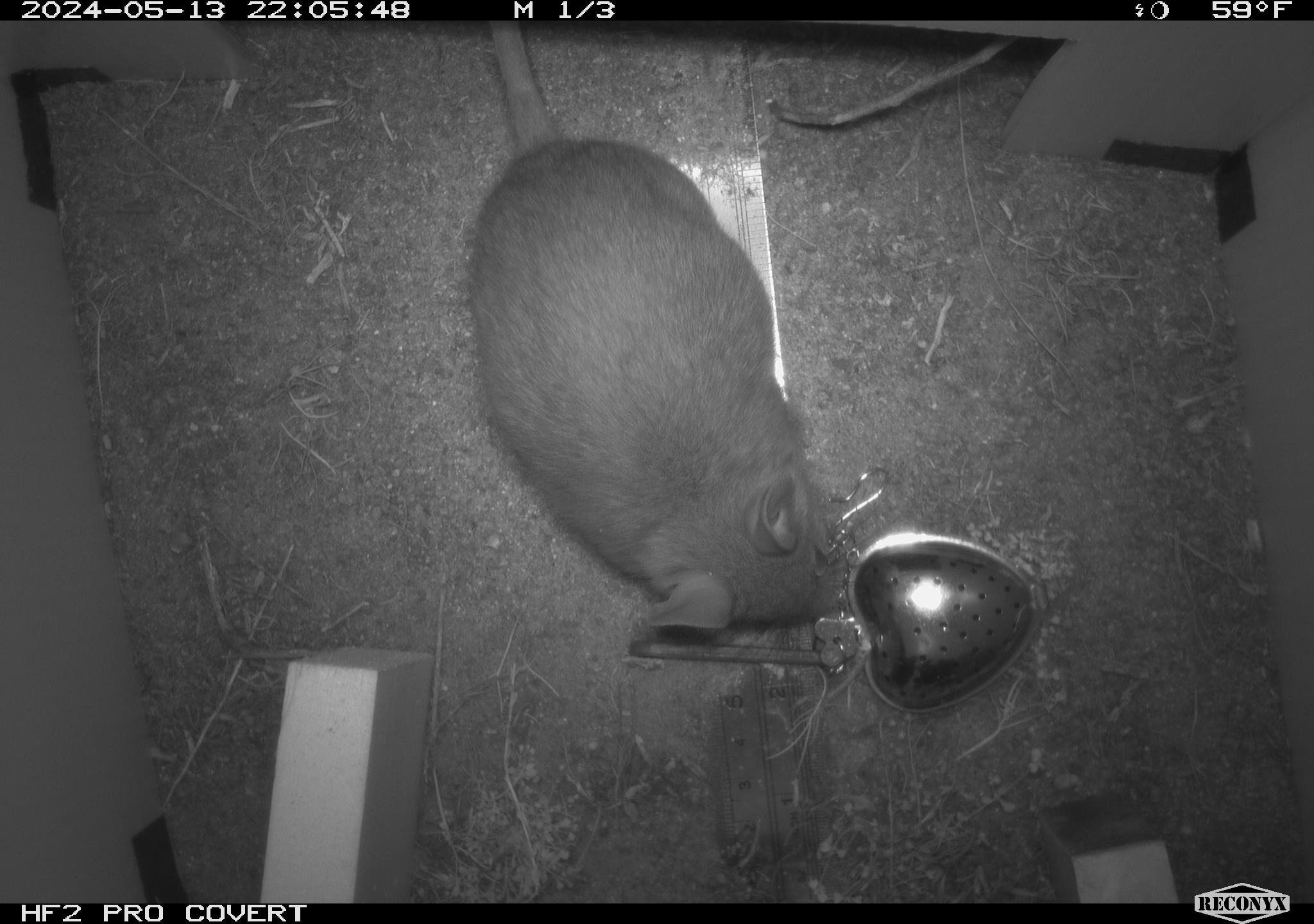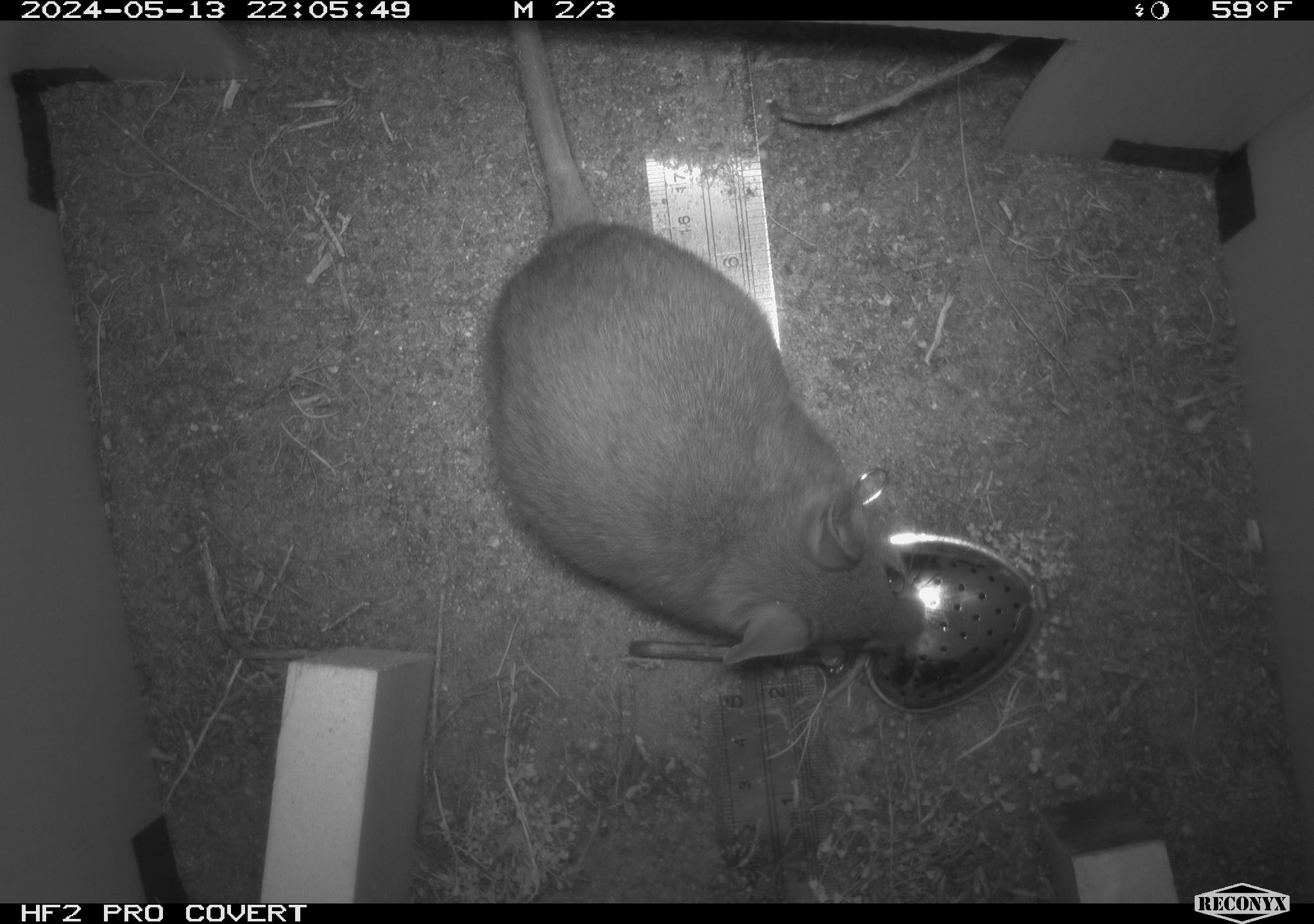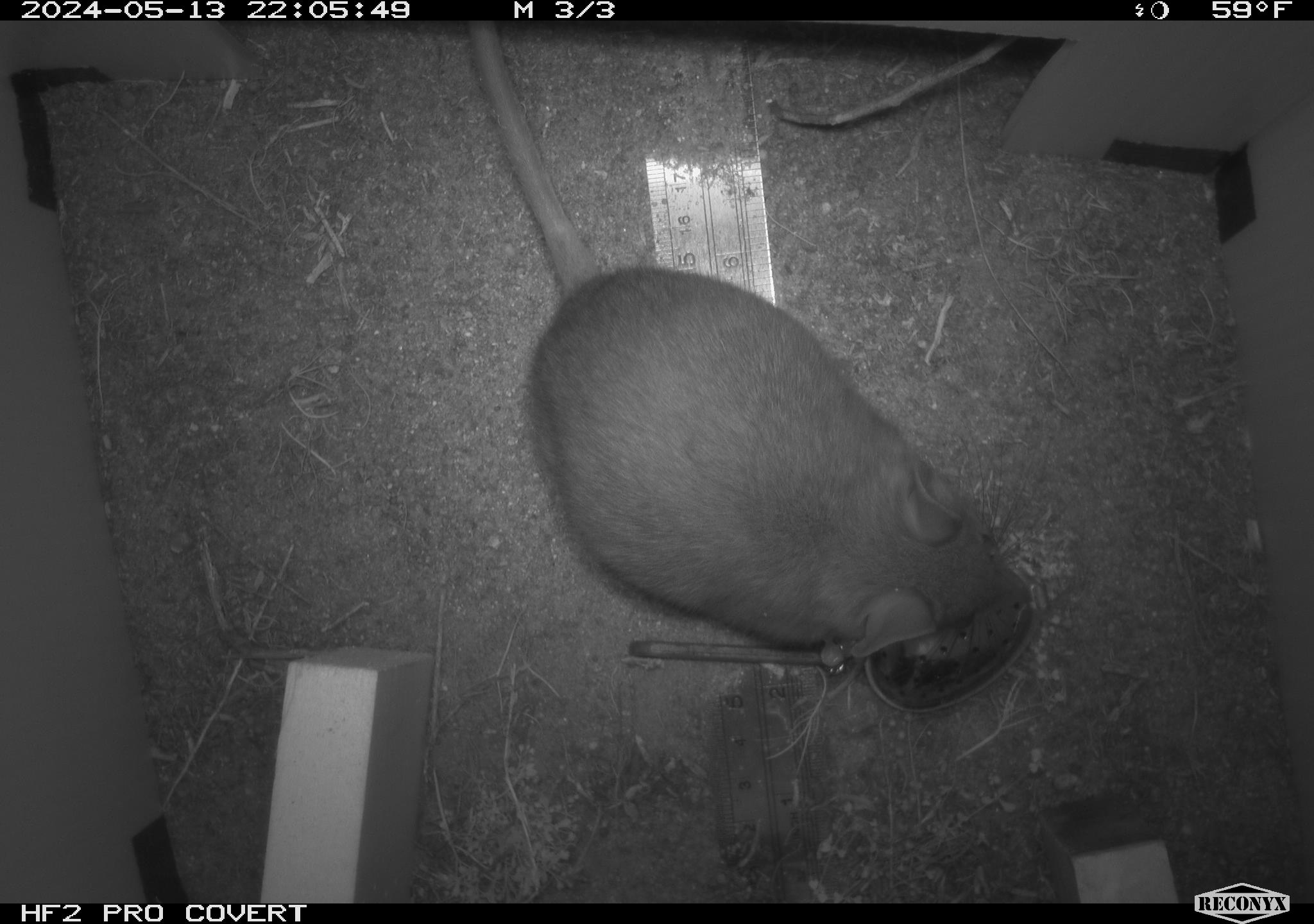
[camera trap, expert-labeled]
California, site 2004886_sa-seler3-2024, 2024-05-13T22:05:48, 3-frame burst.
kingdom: Animalia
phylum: Chordata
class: Mammalia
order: Rodentia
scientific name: Rodentia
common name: woodrat or rat or mouse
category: woodrat or rat or mouse species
Woodrat or rat or mouse species (woodrat or rat or mouse) (Rodentia).